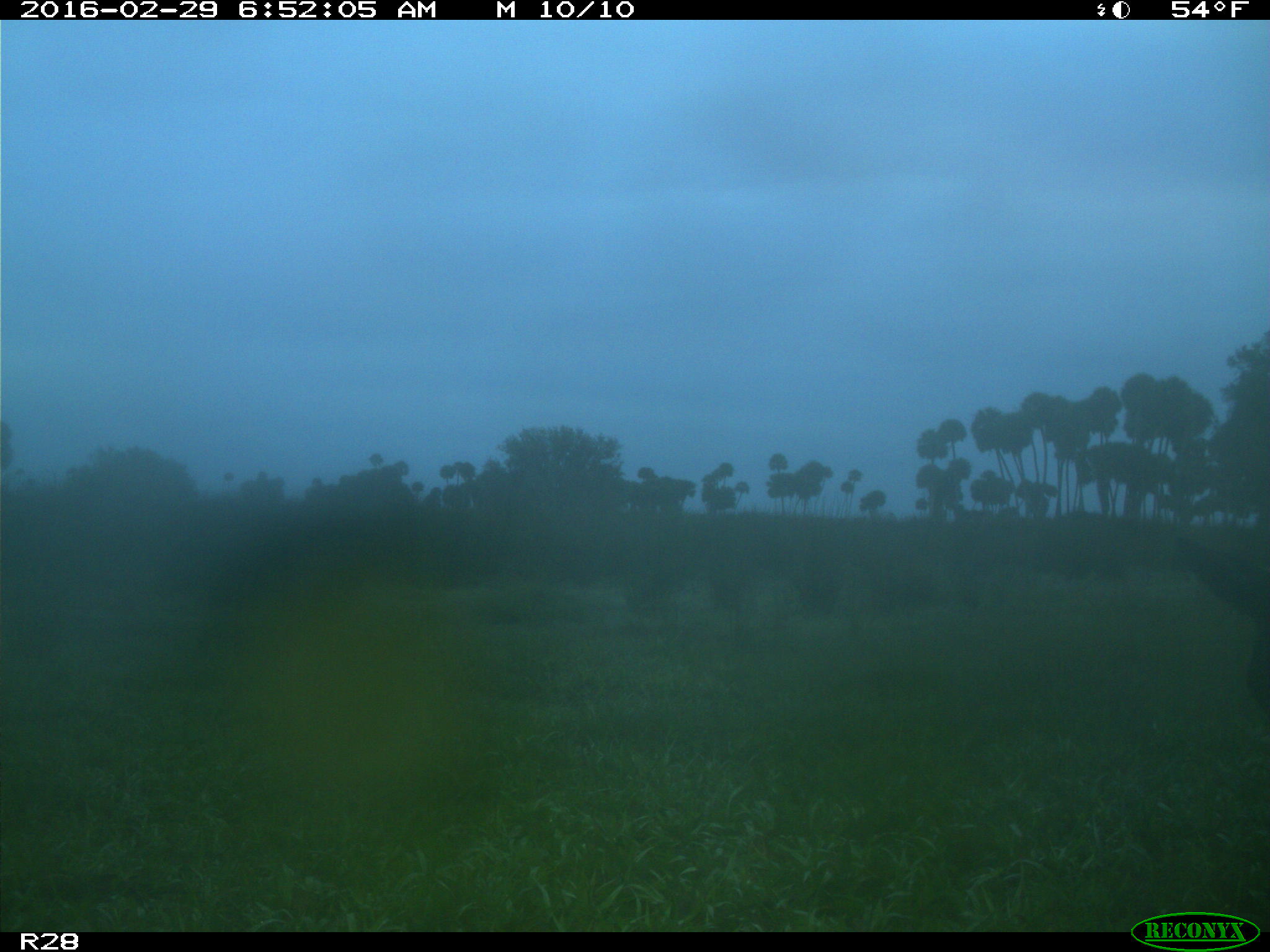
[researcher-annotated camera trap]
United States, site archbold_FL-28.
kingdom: Animalia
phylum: Chordata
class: Mammalia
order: Artiodactyla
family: Bovidae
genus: Bos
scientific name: Bos taurus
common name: domestic cow